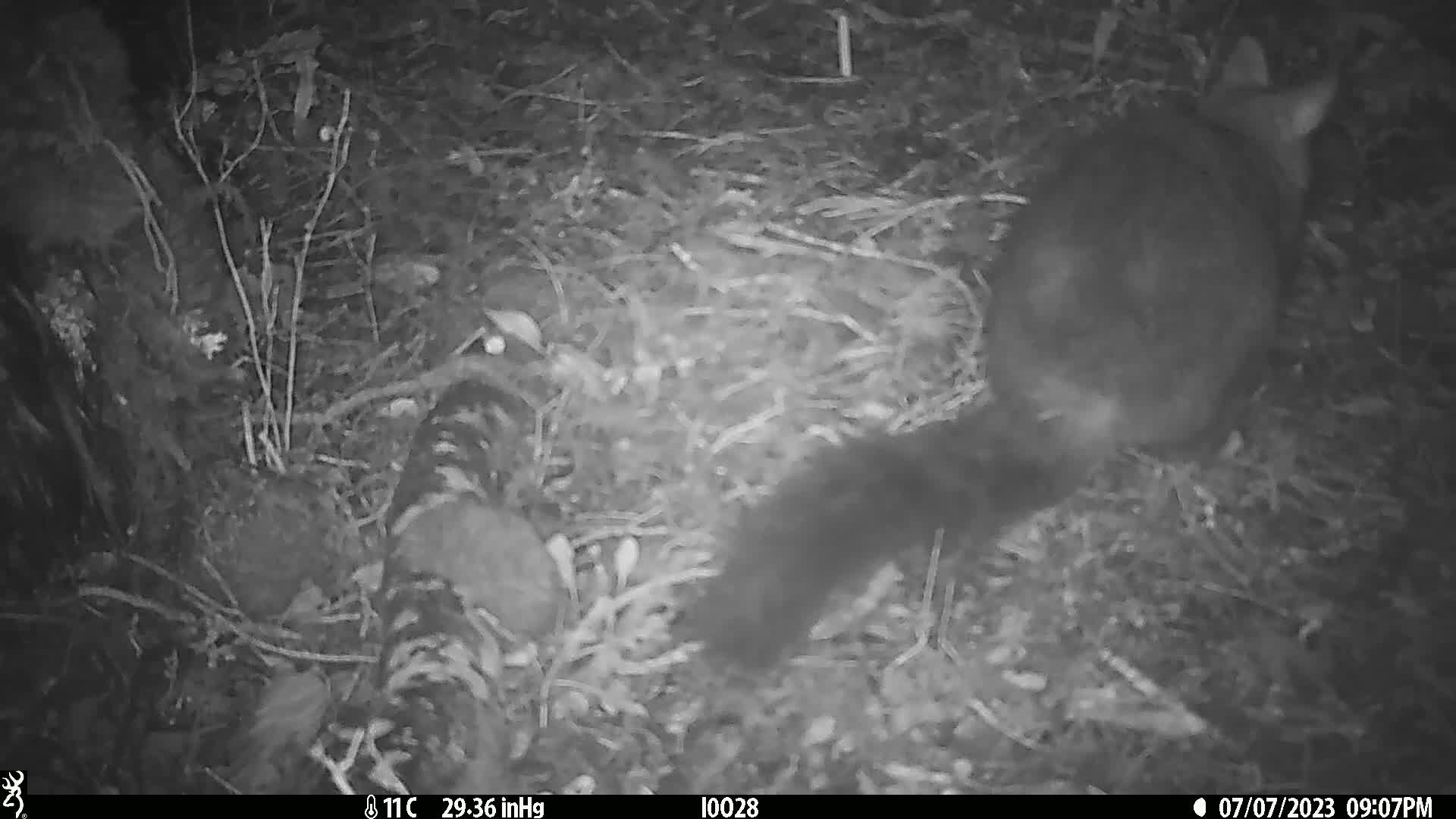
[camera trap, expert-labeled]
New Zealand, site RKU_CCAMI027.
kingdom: Animalia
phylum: Chordata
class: Mammalia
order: Diprotodontia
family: Phalangeridae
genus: Trichosurus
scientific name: Trichosurus vulpecula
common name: common brushtail possum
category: possum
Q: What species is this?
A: Possum (common brushtail possum) (Trichosurus vulpecula).